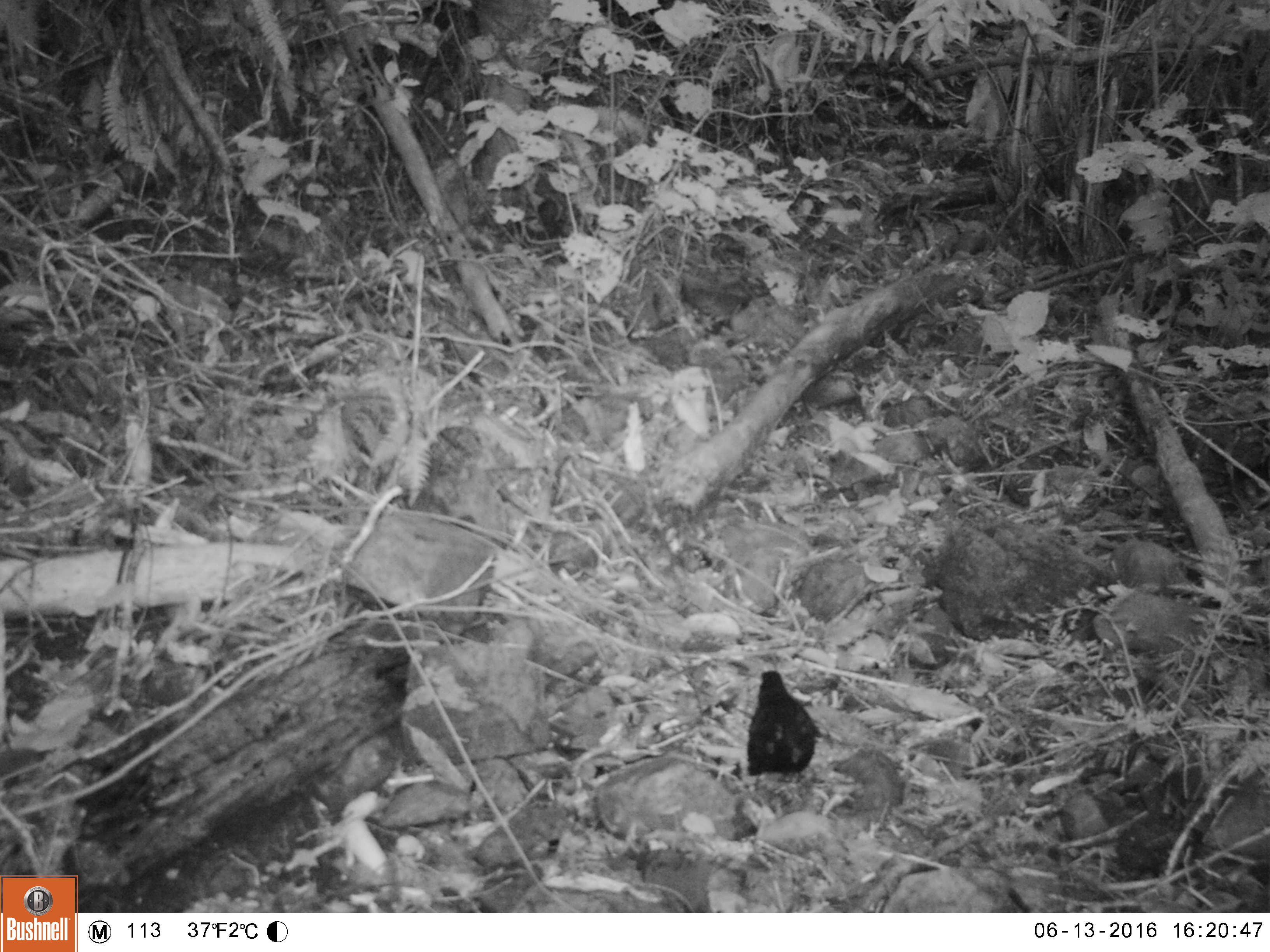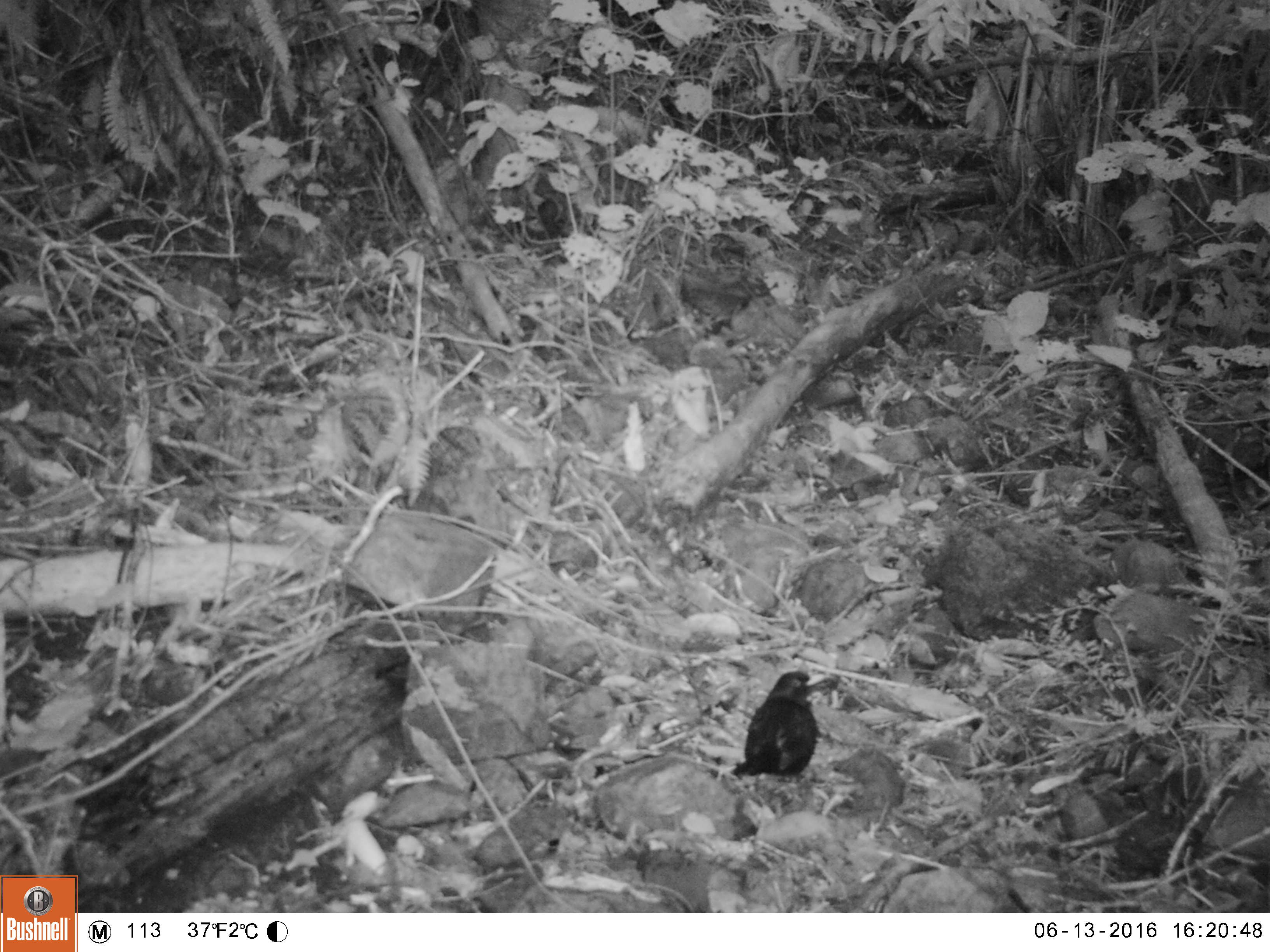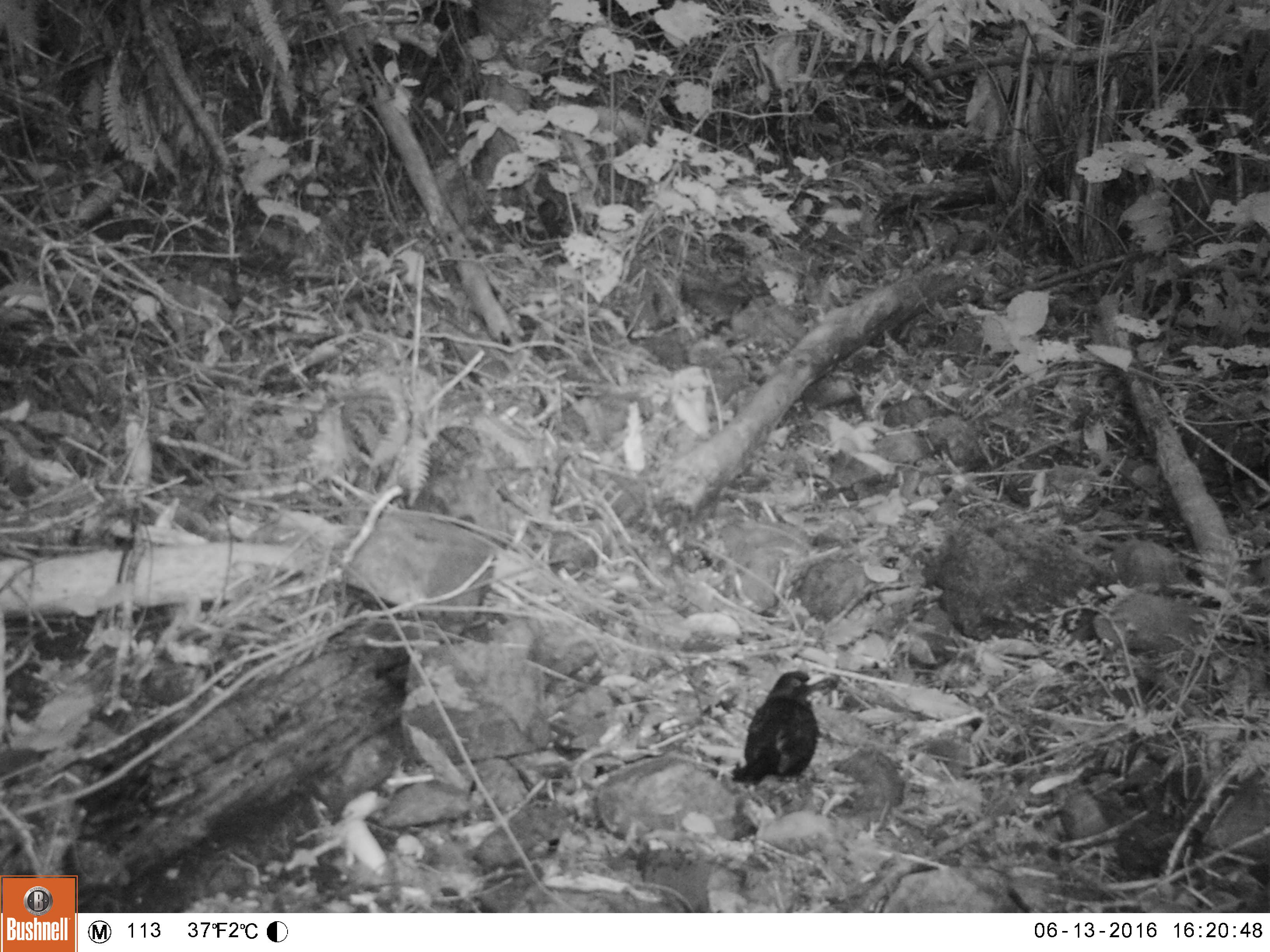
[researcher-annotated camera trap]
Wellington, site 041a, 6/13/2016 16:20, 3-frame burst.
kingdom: Animalia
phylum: Chordata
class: Aves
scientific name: Aves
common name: bird